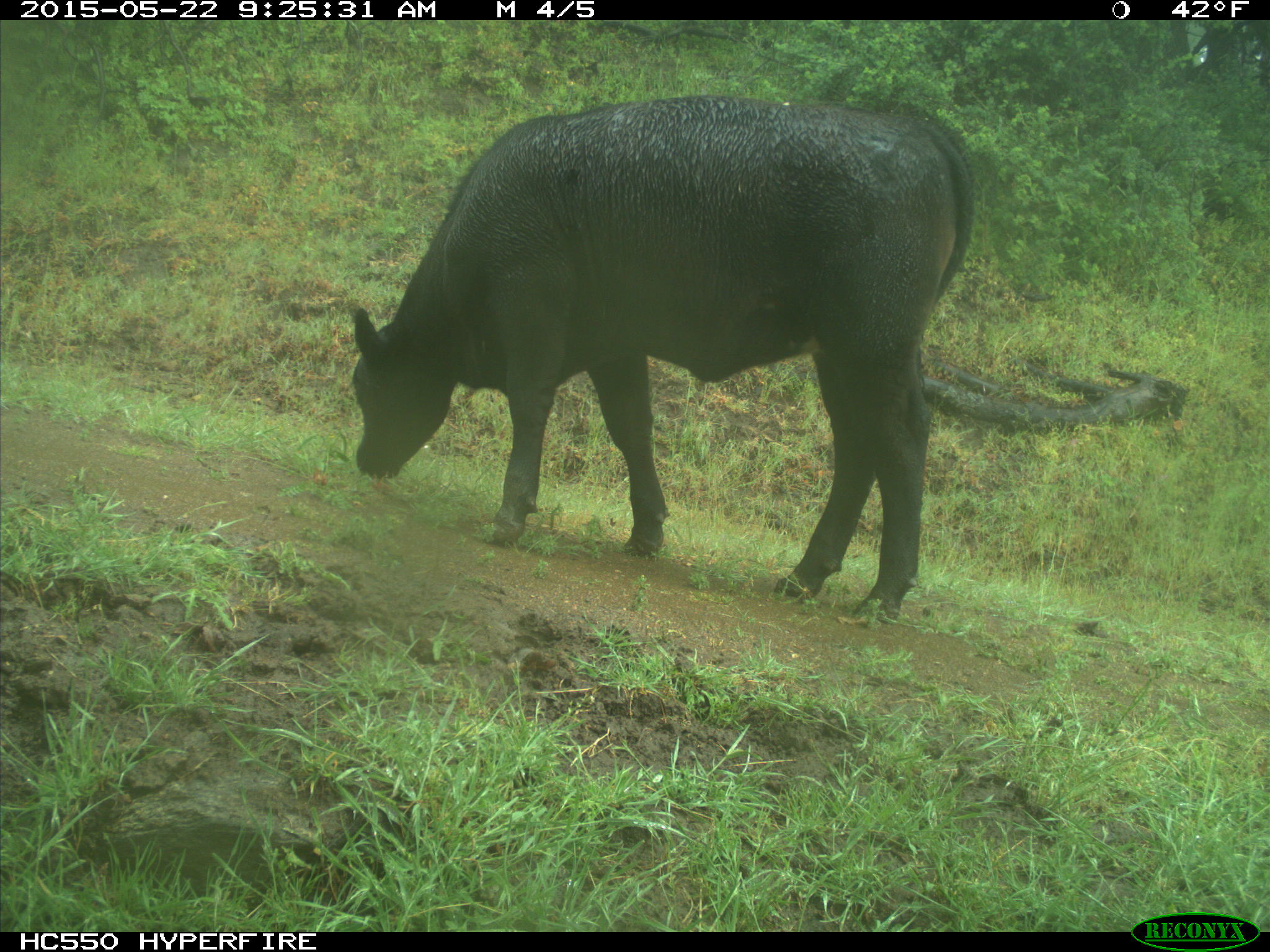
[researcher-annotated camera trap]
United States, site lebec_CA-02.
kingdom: Animalia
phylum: Chordata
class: Mammalia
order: Artiodactyla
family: Bovidae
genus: Bos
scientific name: Bos taurus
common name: domestic cow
Bos taurus (domestic cow).